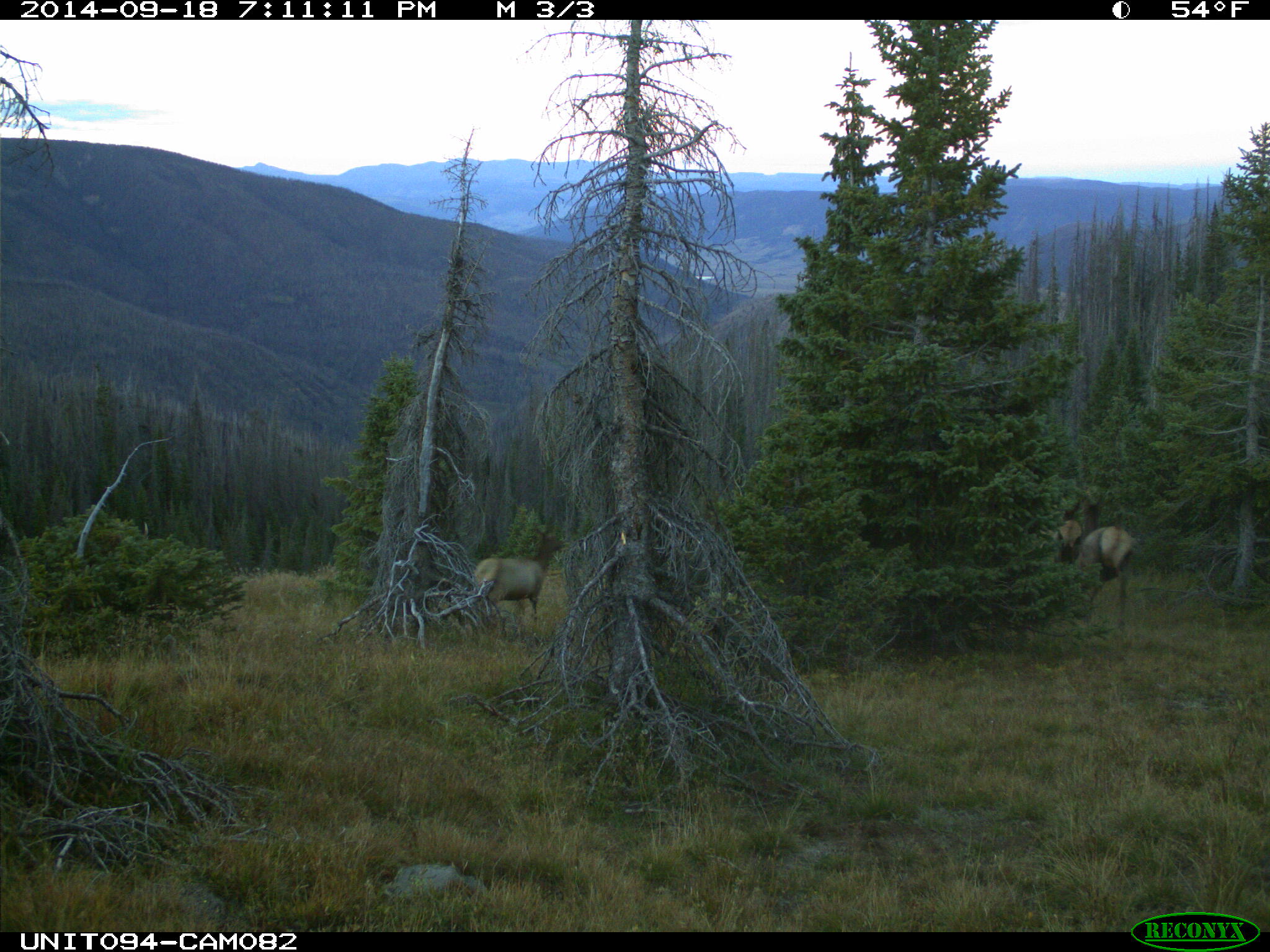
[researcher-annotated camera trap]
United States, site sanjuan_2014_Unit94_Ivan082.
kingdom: Animalia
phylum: Chordata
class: Mammalia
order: Artiodactyla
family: Cervidae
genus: Cervus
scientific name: Cervus elaphus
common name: red deer